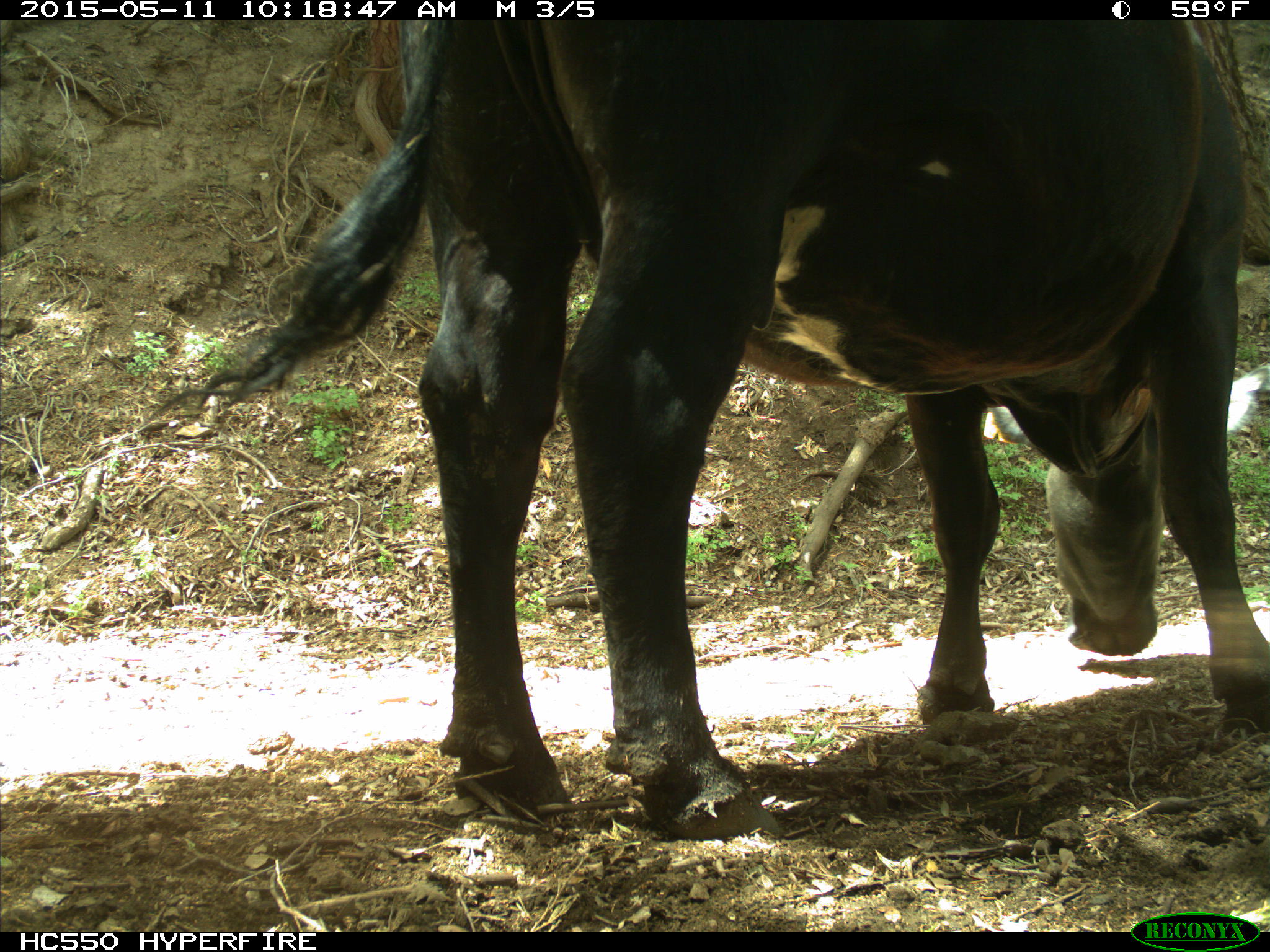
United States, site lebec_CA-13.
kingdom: Animalia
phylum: Chordata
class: Mammalia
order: Artiodactyla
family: Bovidae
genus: Bos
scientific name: Bos taurus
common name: domestic cow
Bos taurus (domestic cow).